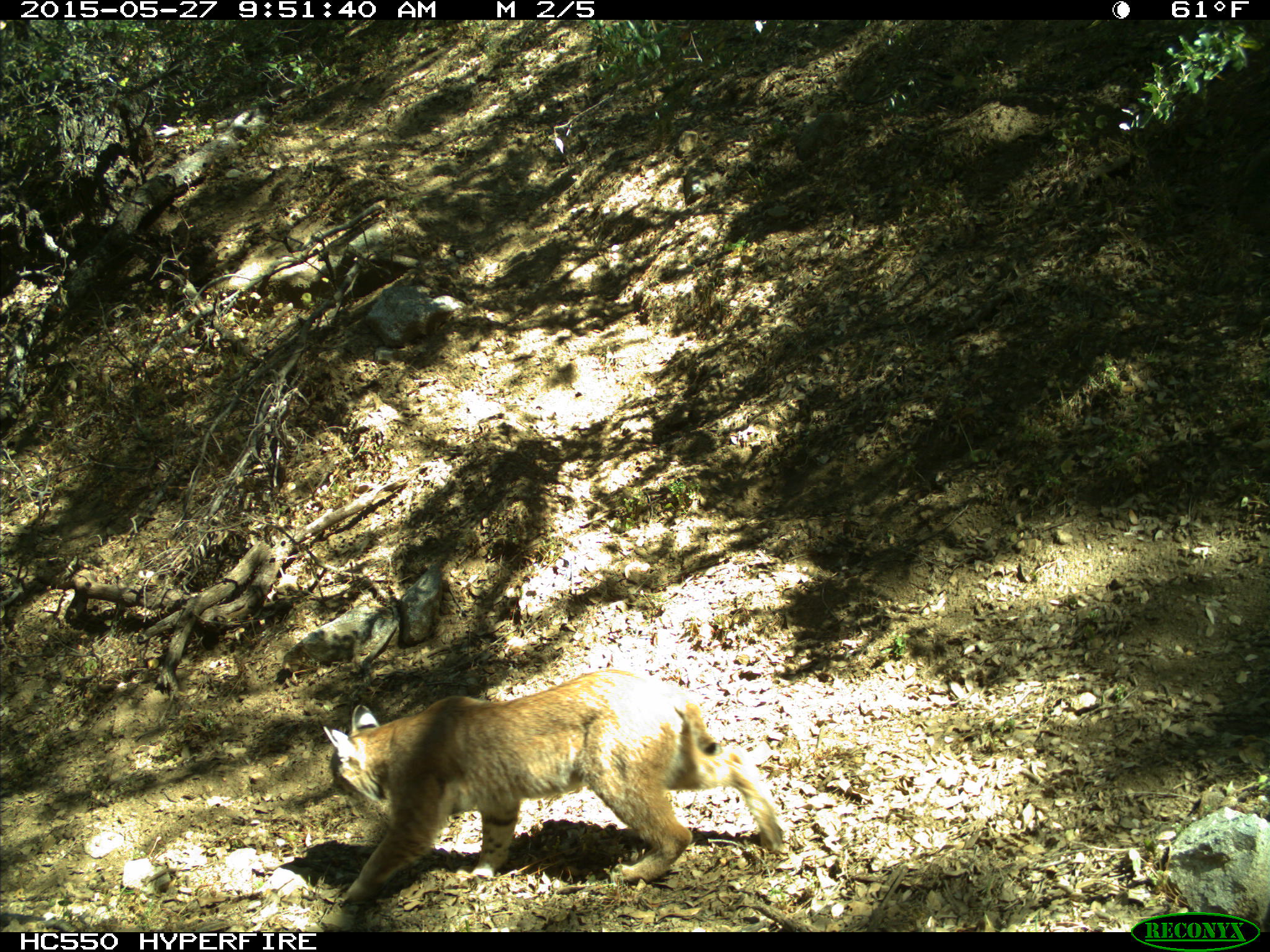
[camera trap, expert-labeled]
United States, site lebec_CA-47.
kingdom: Animalia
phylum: Chordata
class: Mammalia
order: Carnivora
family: Felidae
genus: Lynx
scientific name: Lynx rufus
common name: bobcat